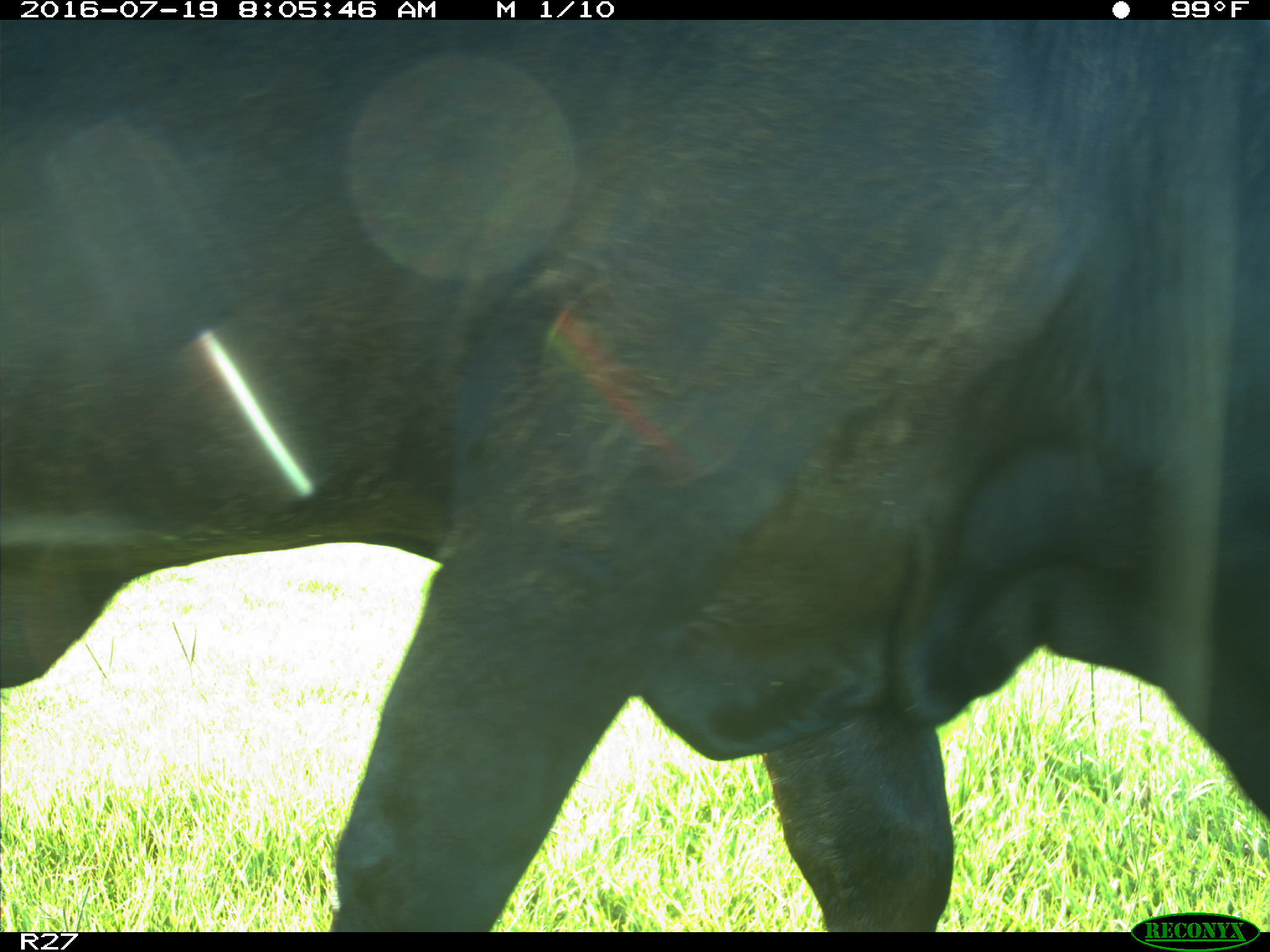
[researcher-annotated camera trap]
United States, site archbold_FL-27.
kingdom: Animalia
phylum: Chordata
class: Mammalia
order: Artiodactyla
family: Bovidae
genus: Bos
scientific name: Bos taurus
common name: domestic cow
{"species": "Bos taurus (domestic cow)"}